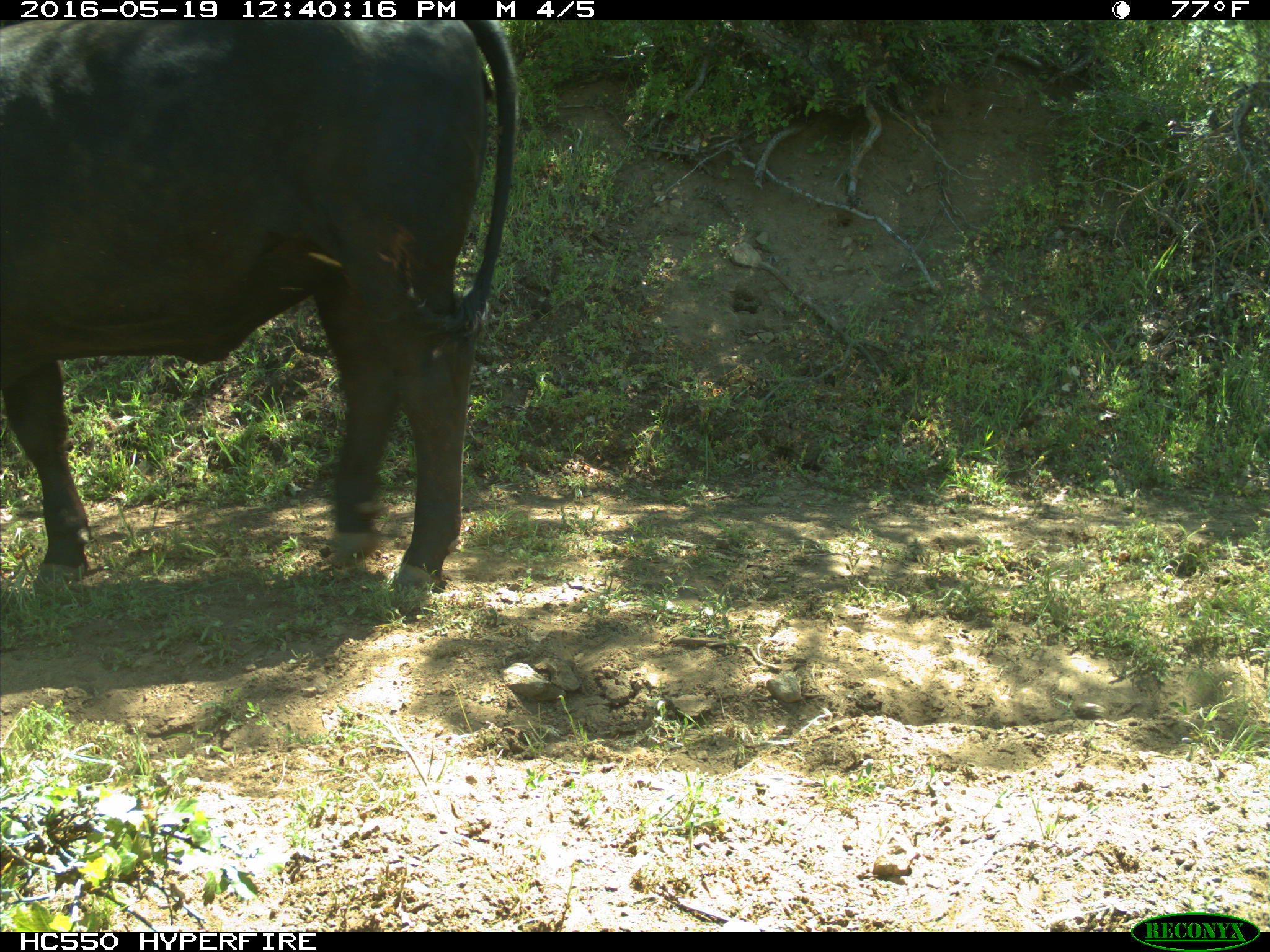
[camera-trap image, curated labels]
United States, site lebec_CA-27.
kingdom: Animalia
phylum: Chordata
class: Mammalia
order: Artiodactyla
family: Bovidae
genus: Bos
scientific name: Bos taurus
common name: domestic cow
Bos taurus (domestic cow).